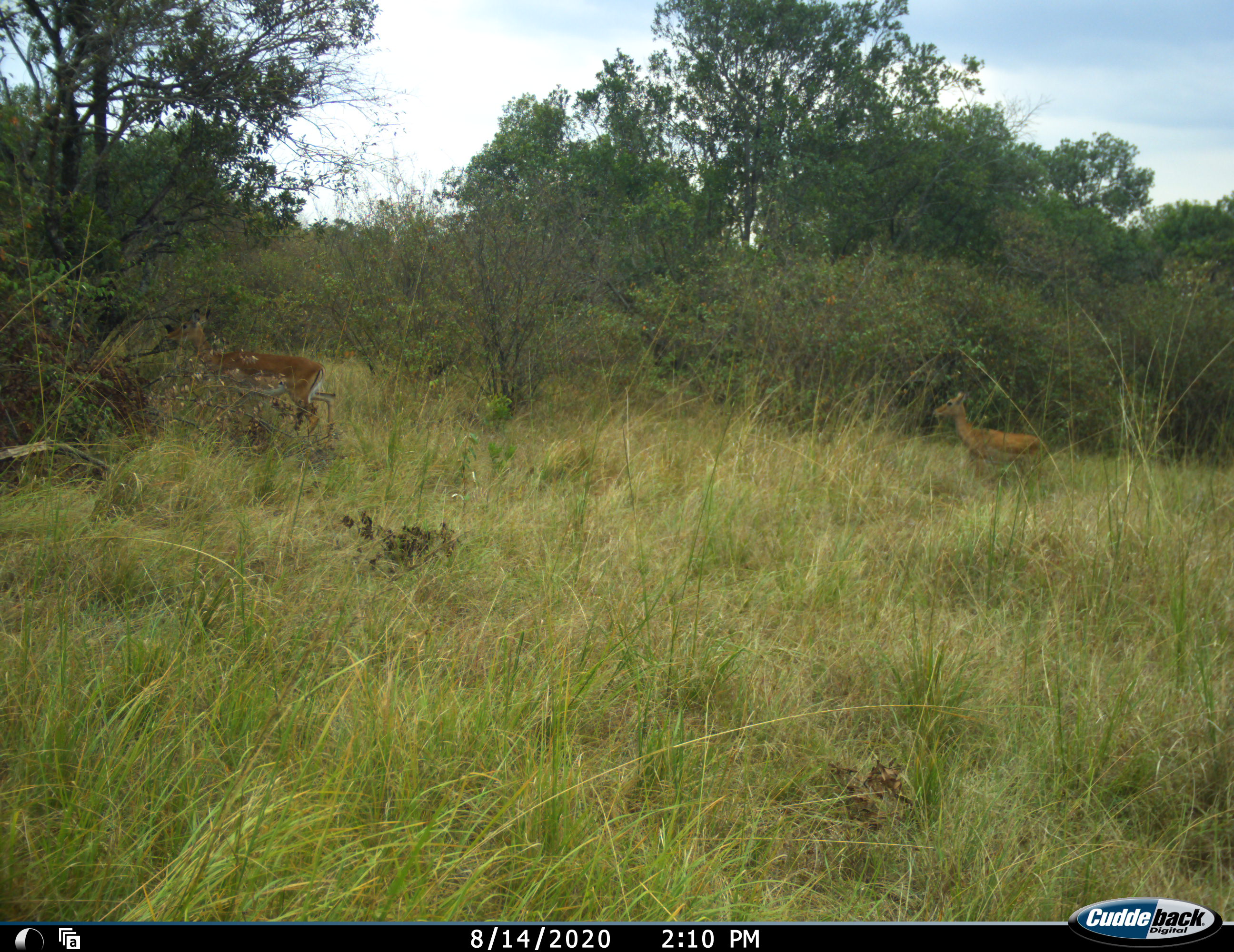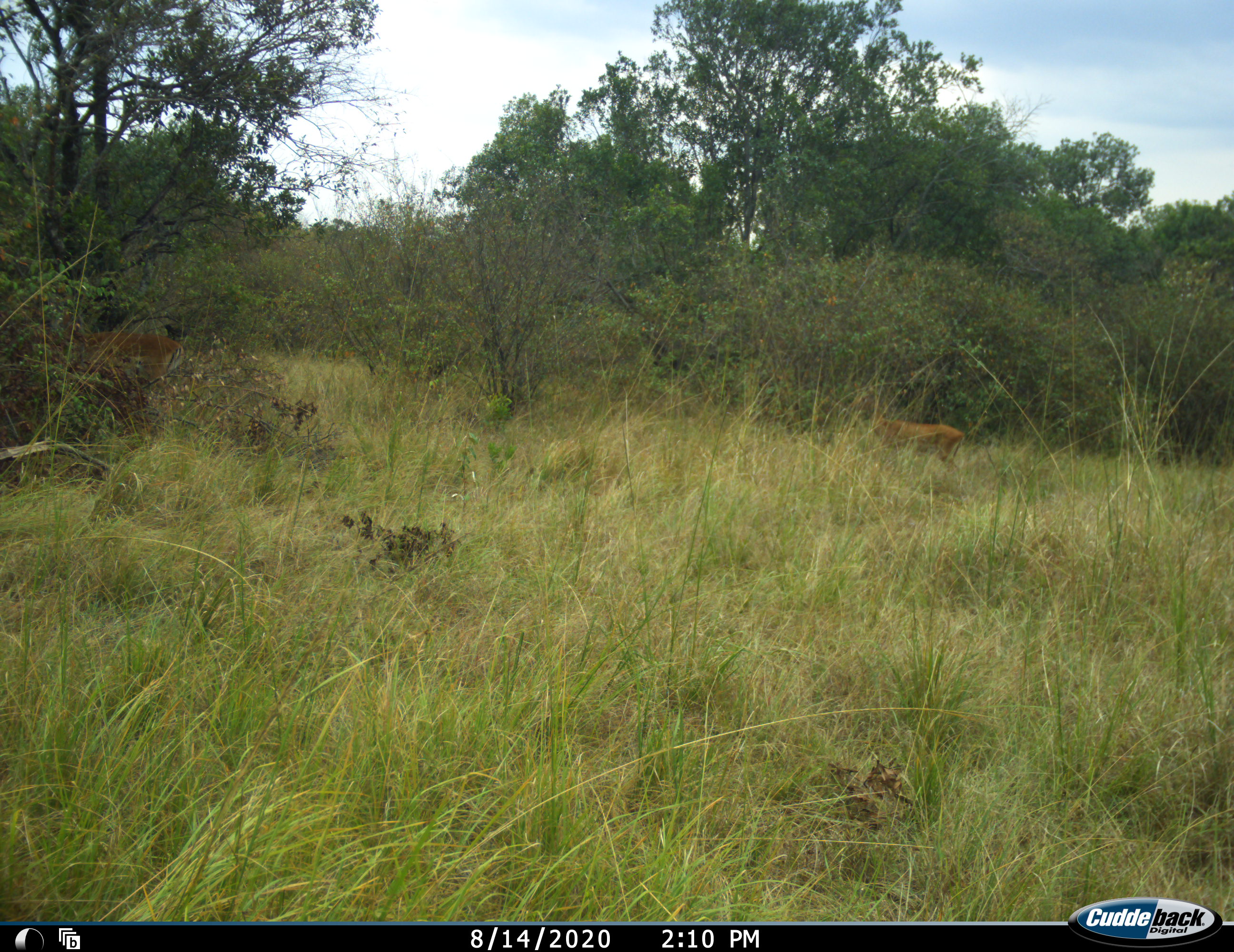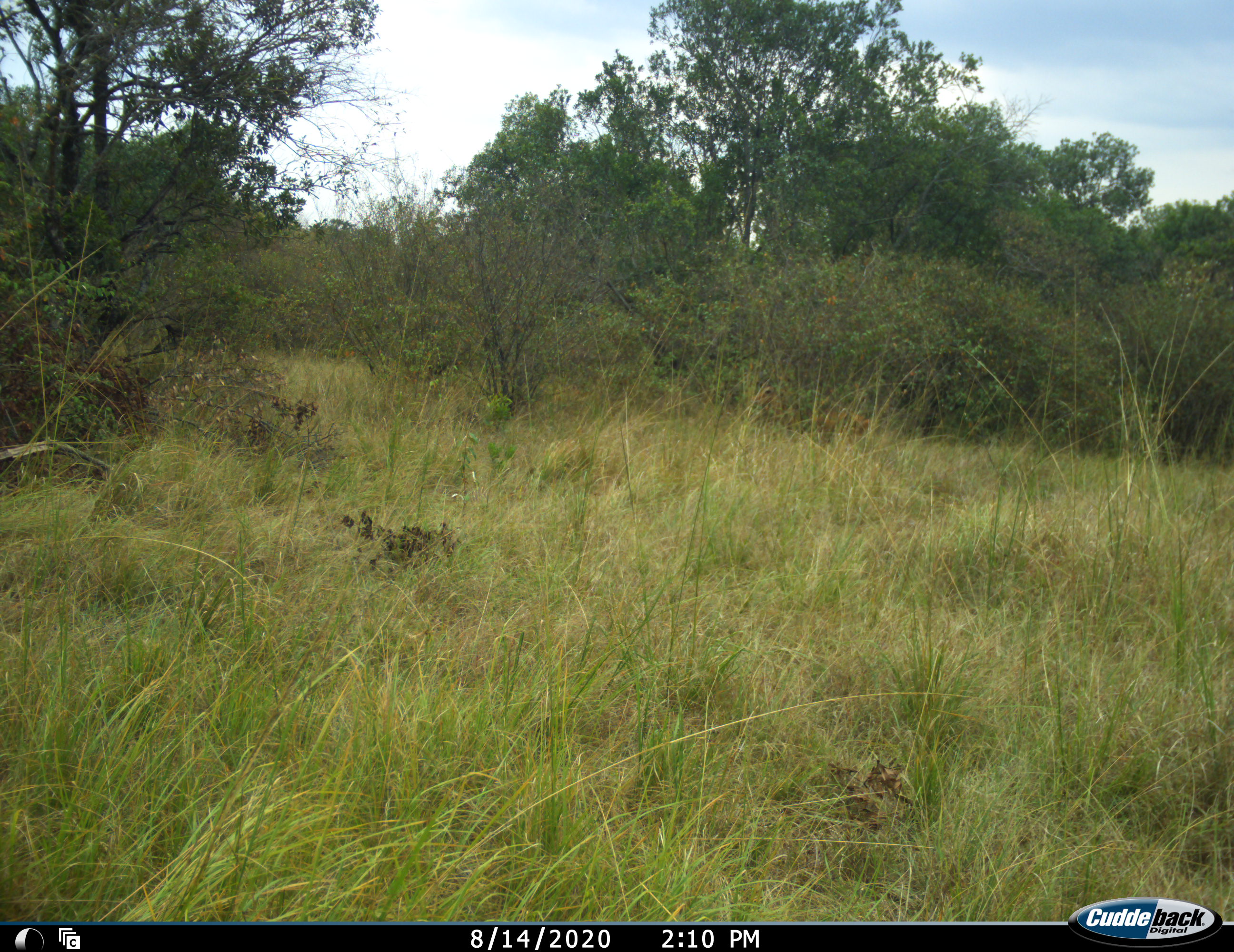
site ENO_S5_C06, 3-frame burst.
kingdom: Animalia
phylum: Chordata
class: Mammalia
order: Artiodactyla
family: Bovidae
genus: Aepyceros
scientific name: Aepyceros melampus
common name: impala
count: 2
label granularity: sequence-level